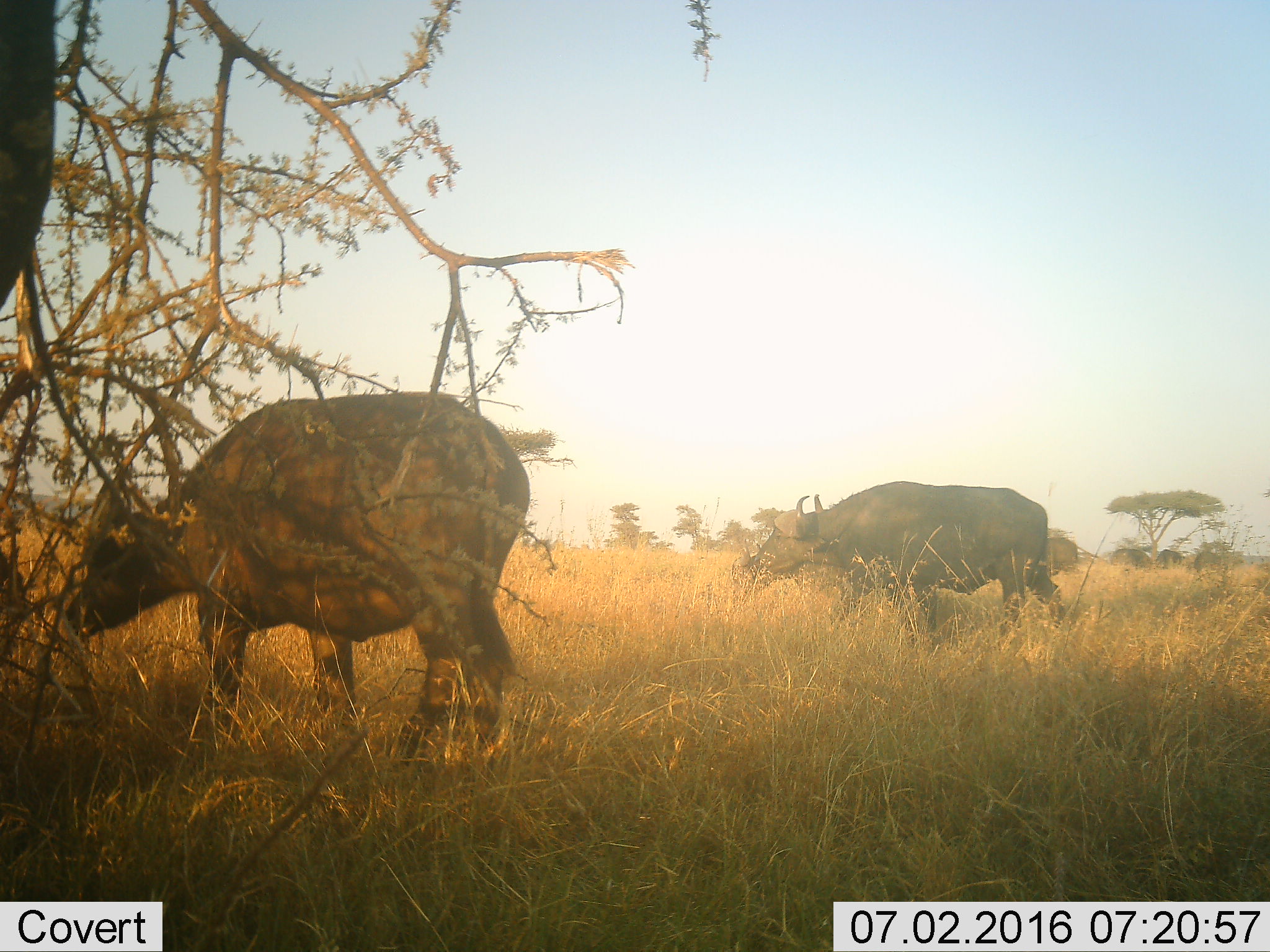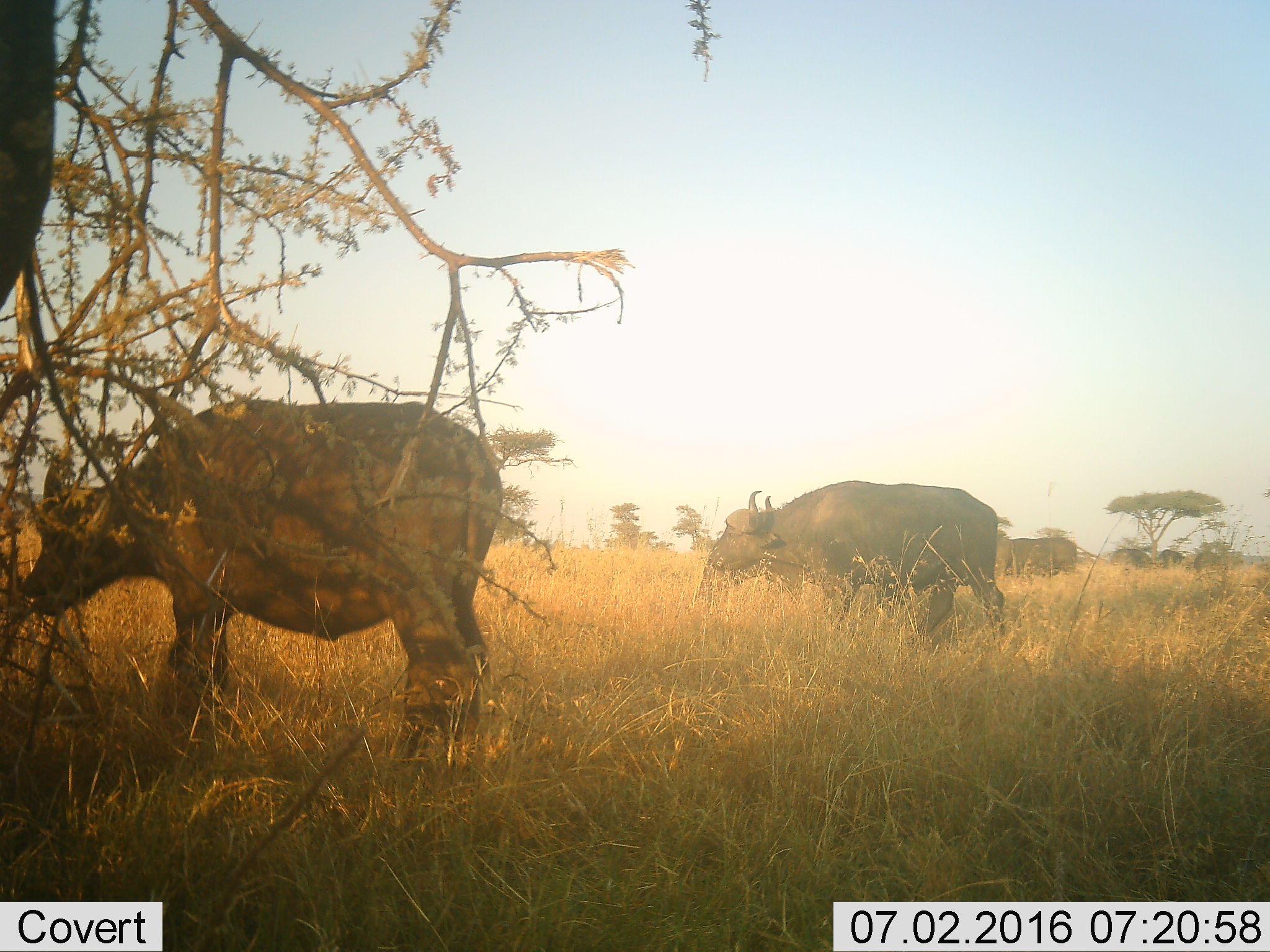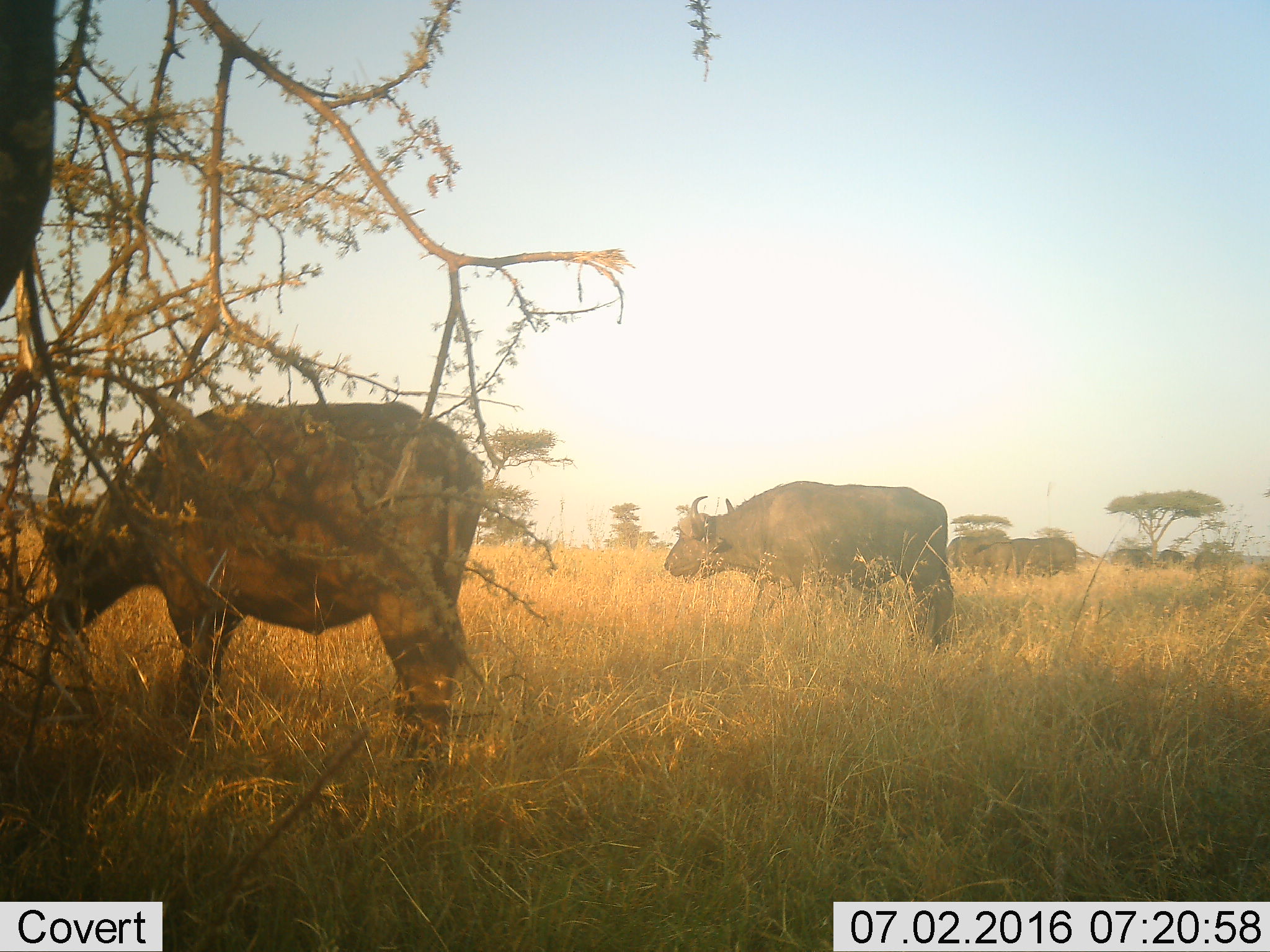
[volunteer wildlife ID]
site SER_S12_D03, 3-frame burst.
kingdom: Animalia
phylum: Chordata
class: Mammalia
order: Artiodactyla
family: Bovidae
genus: Syncerus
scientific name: Syncerus caffer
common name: african buffalo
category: buffalo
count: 4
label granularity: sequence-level